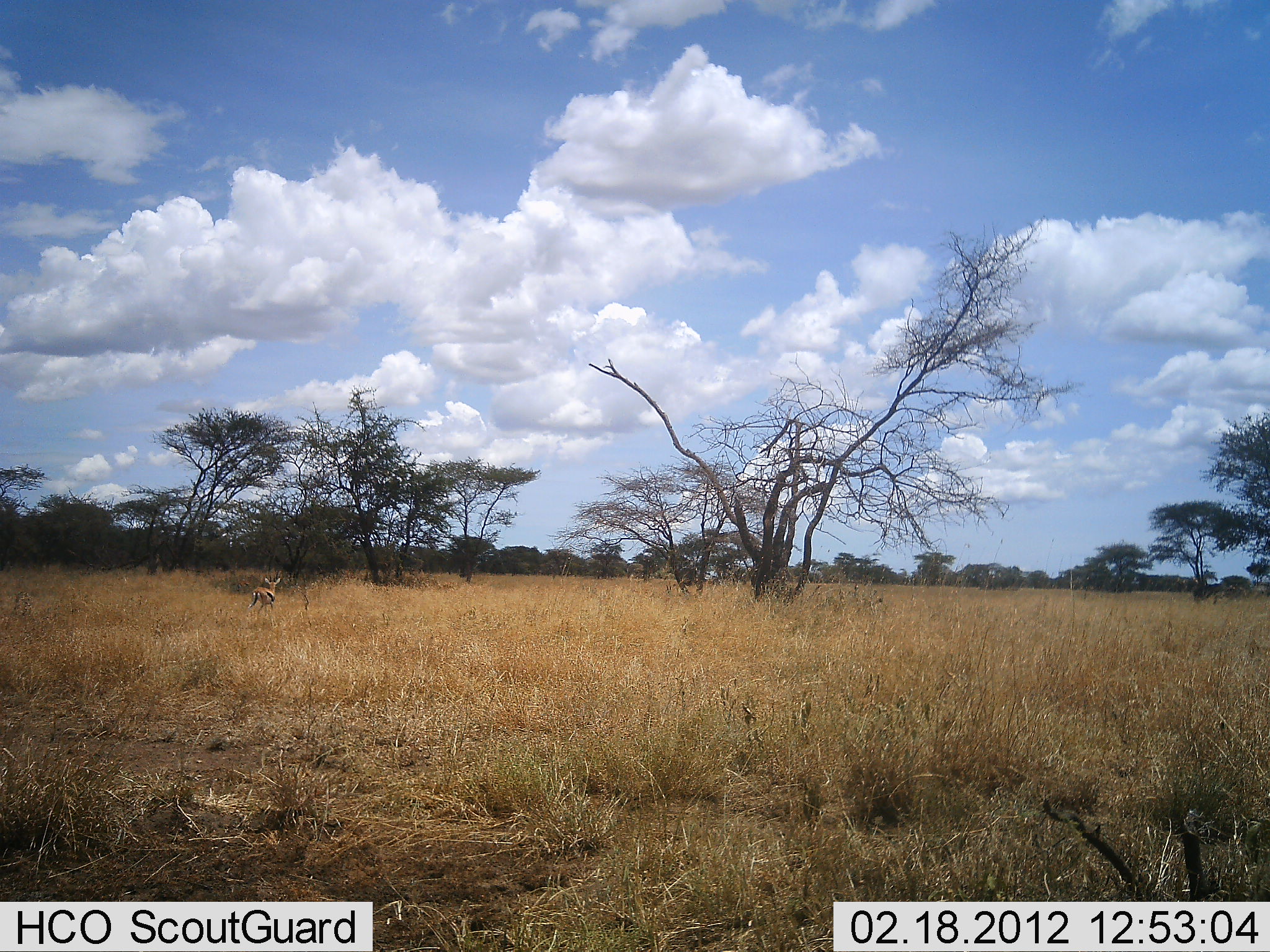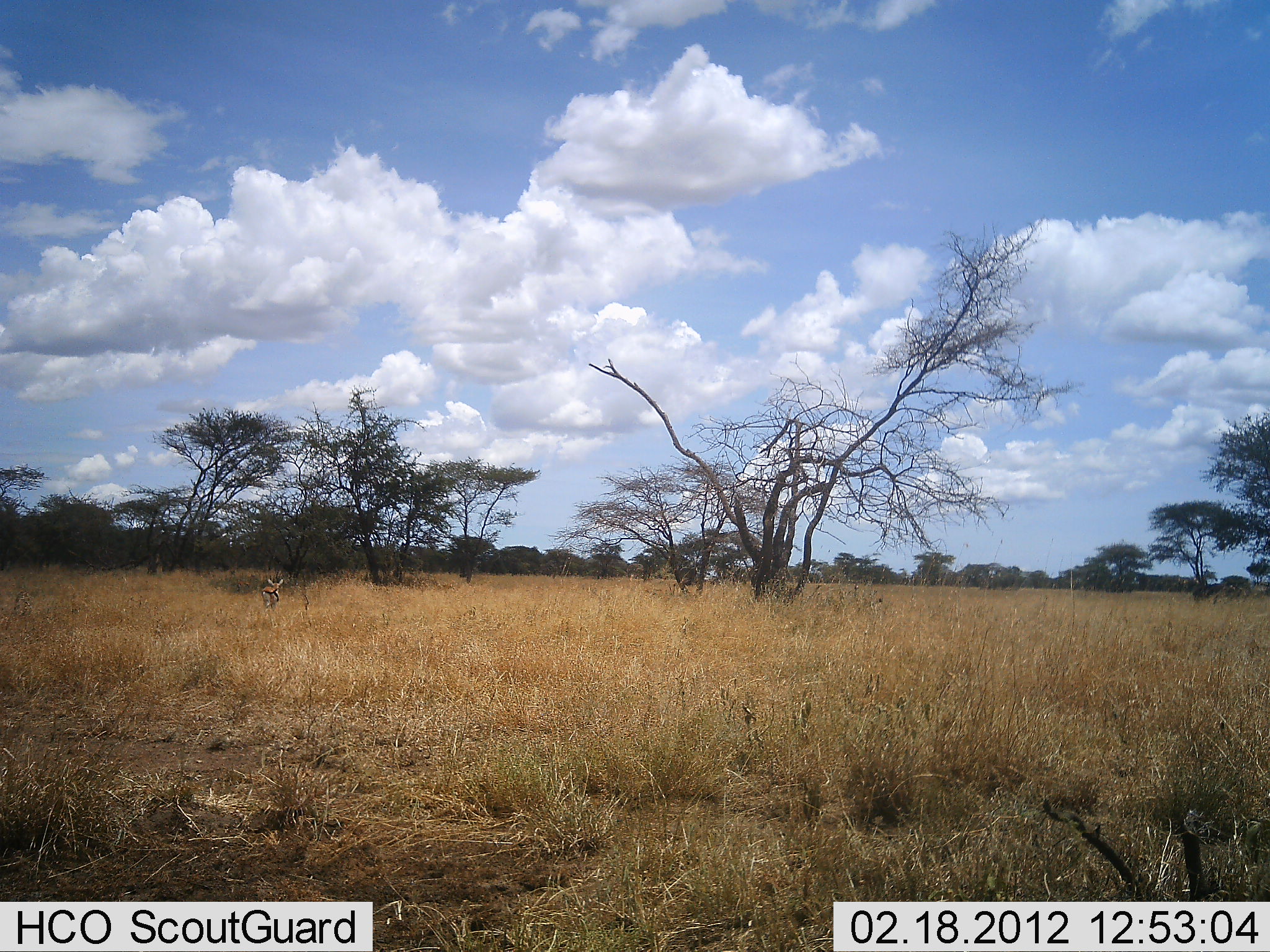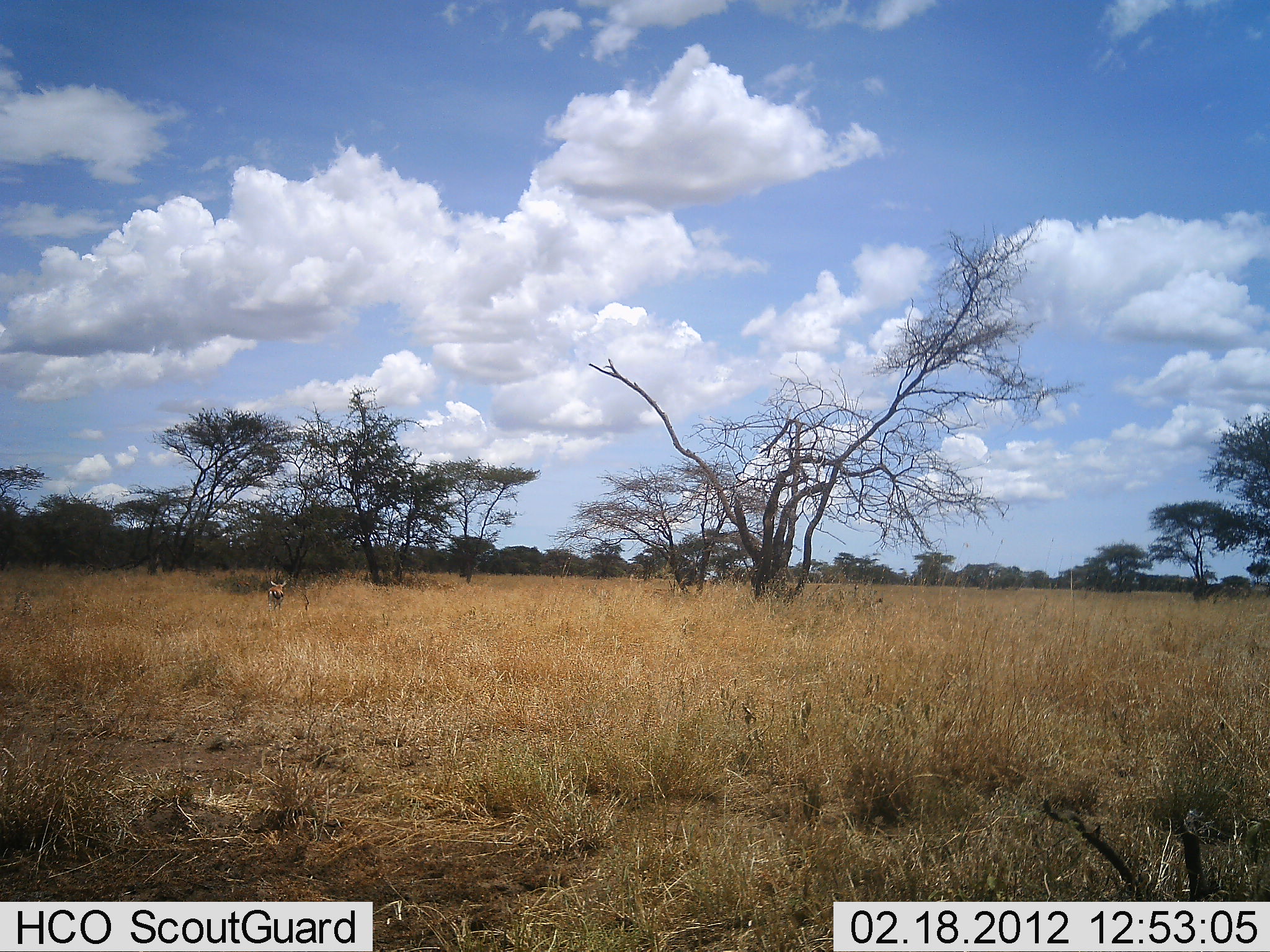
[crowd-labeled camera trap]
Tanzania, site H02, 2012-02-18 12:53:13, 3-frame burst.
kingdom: Animalia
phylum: Chordata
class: Mammalia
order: Artiodactyla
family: Bovidae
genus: Eudorcas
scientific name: Eudorcas thomsonii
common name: thomson's gazelle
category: gazellethomsons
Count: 1.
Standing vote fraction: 38%.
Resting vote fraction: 0%.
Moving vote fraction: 56%.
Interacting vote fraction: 0%.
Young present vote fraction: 6%.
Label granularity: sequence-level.